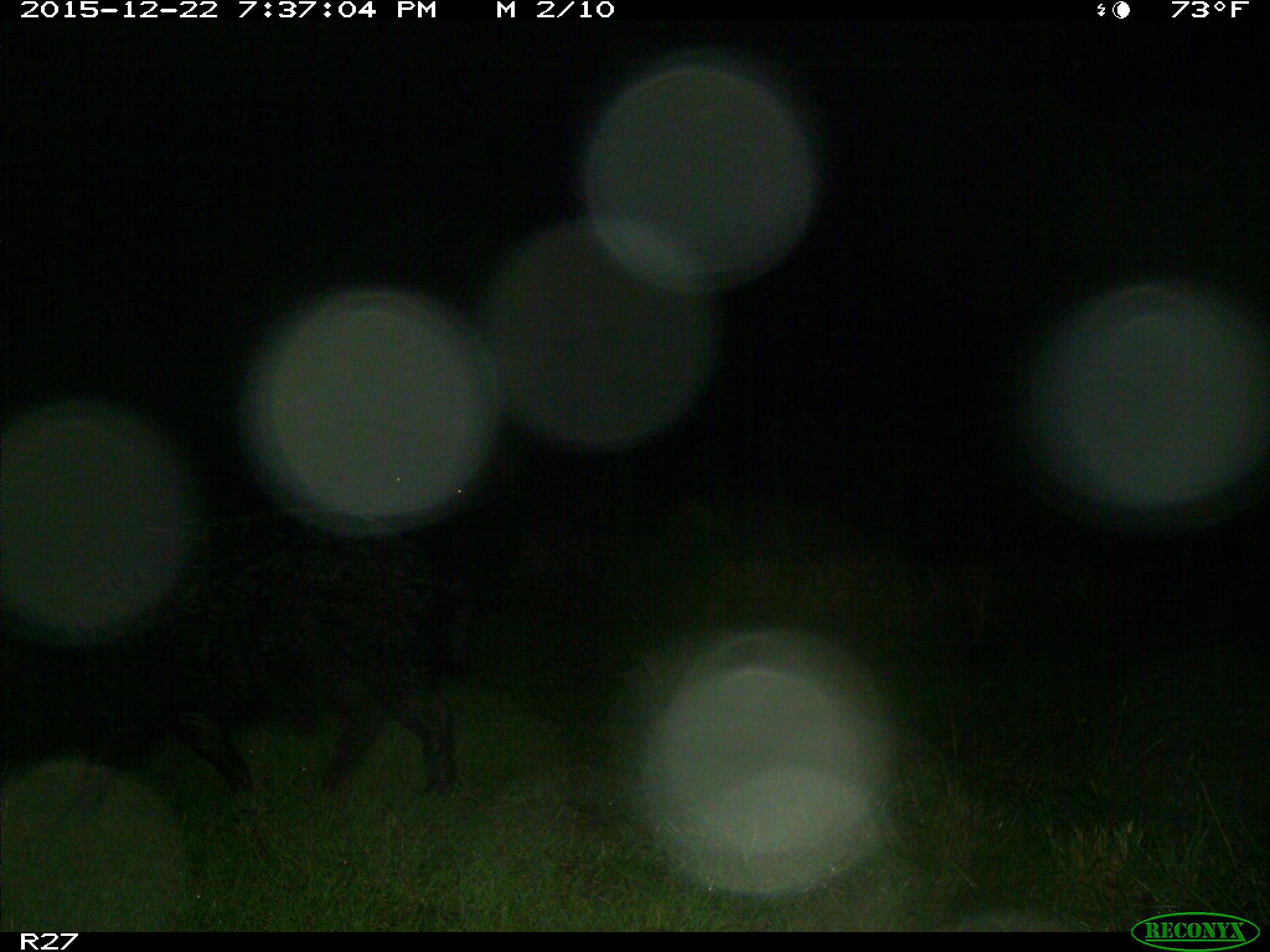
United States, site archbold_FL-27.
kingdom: Animalia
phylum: Chordata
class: Mammalia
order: Artiodactyla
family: Suidae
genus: Sus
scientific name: Sus scrofa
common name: wild boar